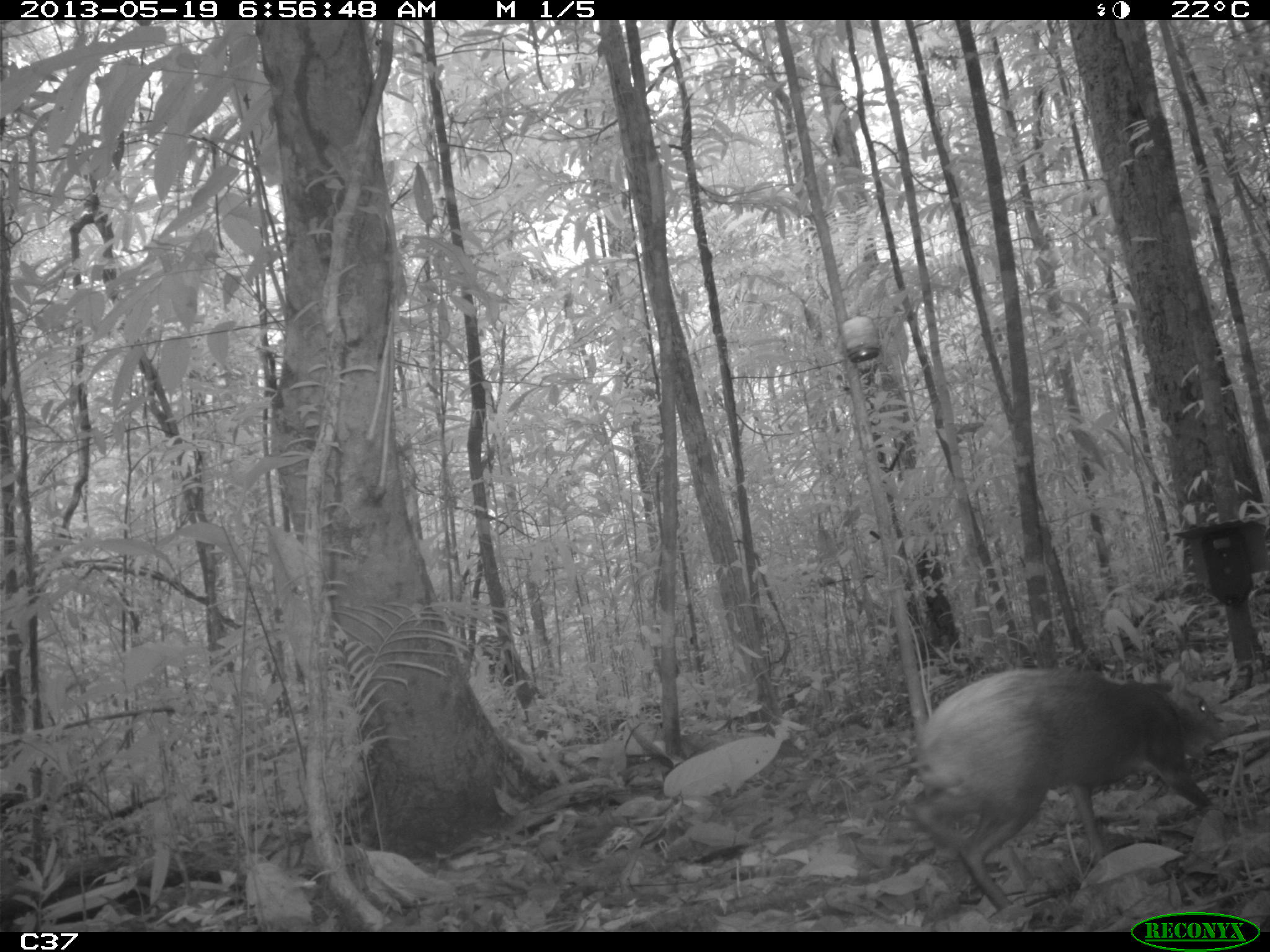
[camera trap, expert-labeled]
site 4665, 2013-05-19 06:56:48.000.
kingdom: Animalia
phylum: Chordata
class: Mammalia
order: Rodentia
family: Dasyproctidae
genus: Dasyprocta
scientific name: Dasyprocta leporina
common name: red-rumped agouti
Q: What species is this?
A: Dasyprocta leporina (red-rumped agouti).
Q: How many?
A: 1.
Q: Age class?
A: Adult.